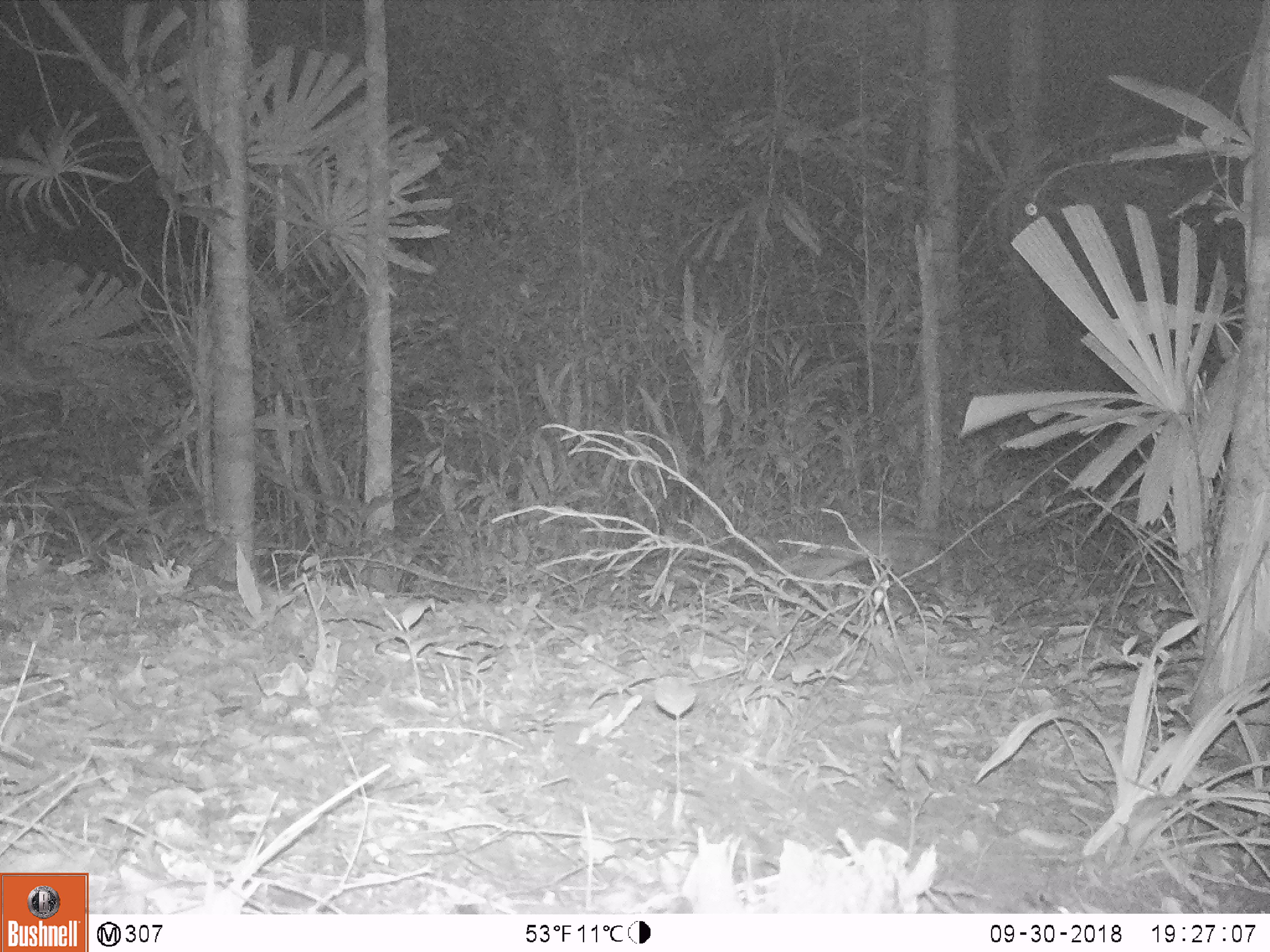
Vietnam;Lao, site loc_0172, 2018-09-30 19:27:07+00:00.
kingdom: Animalia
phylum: Chordata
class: Mammalia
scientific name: Mammalia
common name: mammal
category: unidentified small mammal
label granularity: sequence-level